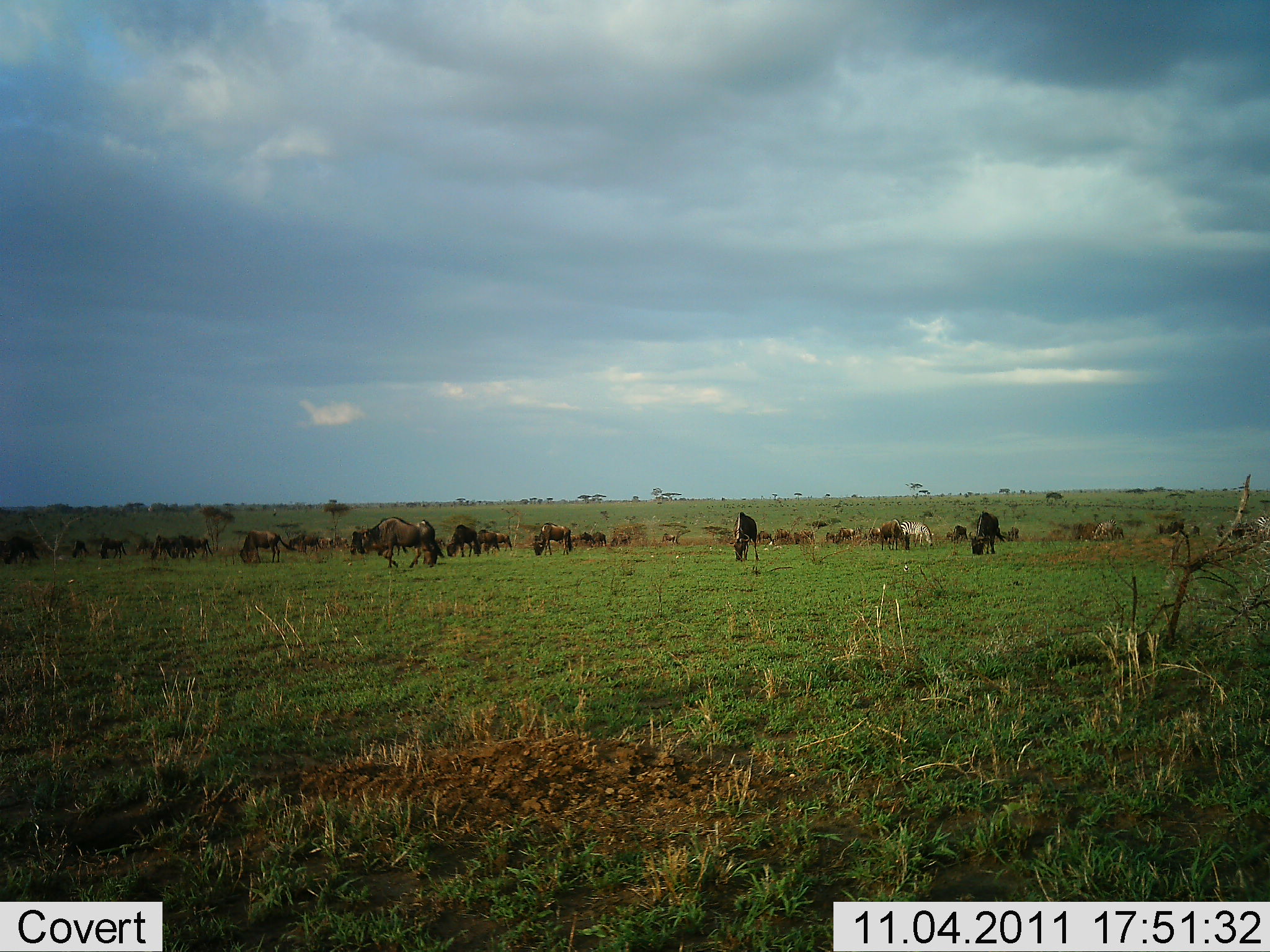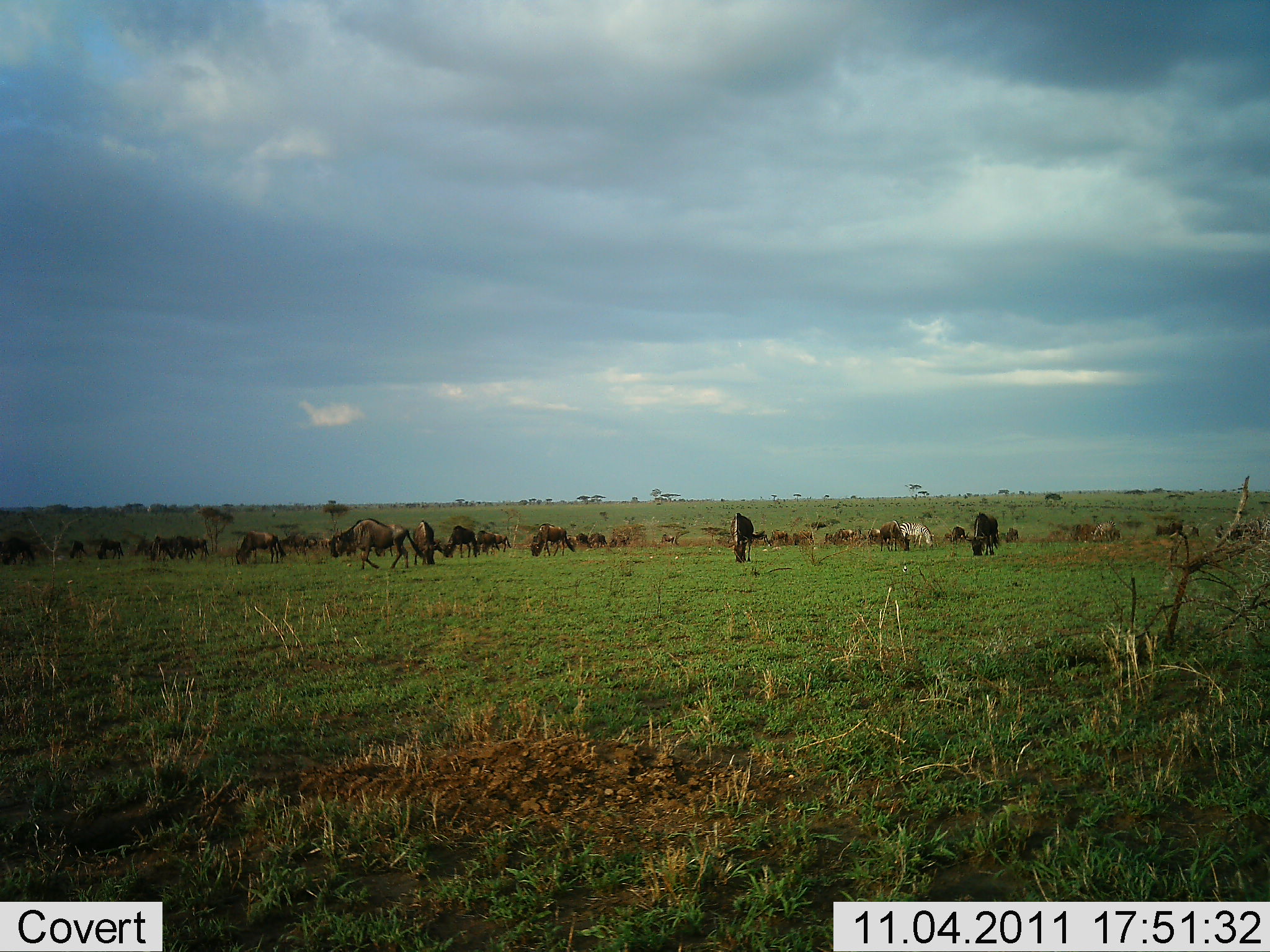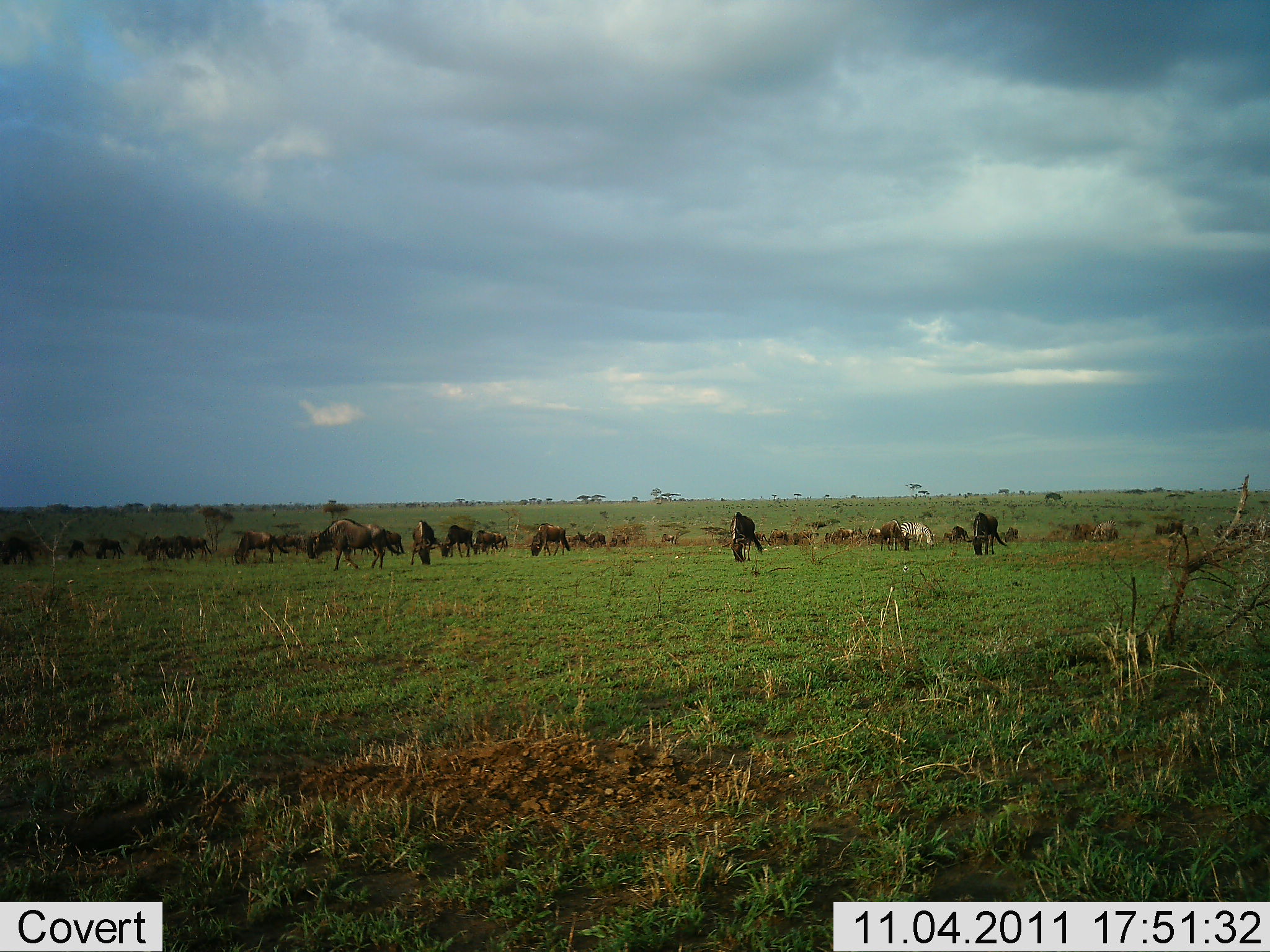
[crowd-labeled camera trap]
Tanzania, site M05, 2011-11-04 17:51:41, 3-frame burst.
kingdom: Animalia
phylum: Chordata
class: Mammalia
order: Artiodactyla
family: Bovidae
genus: Connochaetes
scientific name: Connochaetes taurinus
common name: blue wildebeest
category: wildebeest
Wildebeest (blue wildebeest) (Connochaetes taurinus), count 11-50. Behavior (volunteer vote fractions): standing 64%, resting 0%, moving 45%, interacting 0%. Young present (vote fraction): 0%. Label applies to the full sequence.